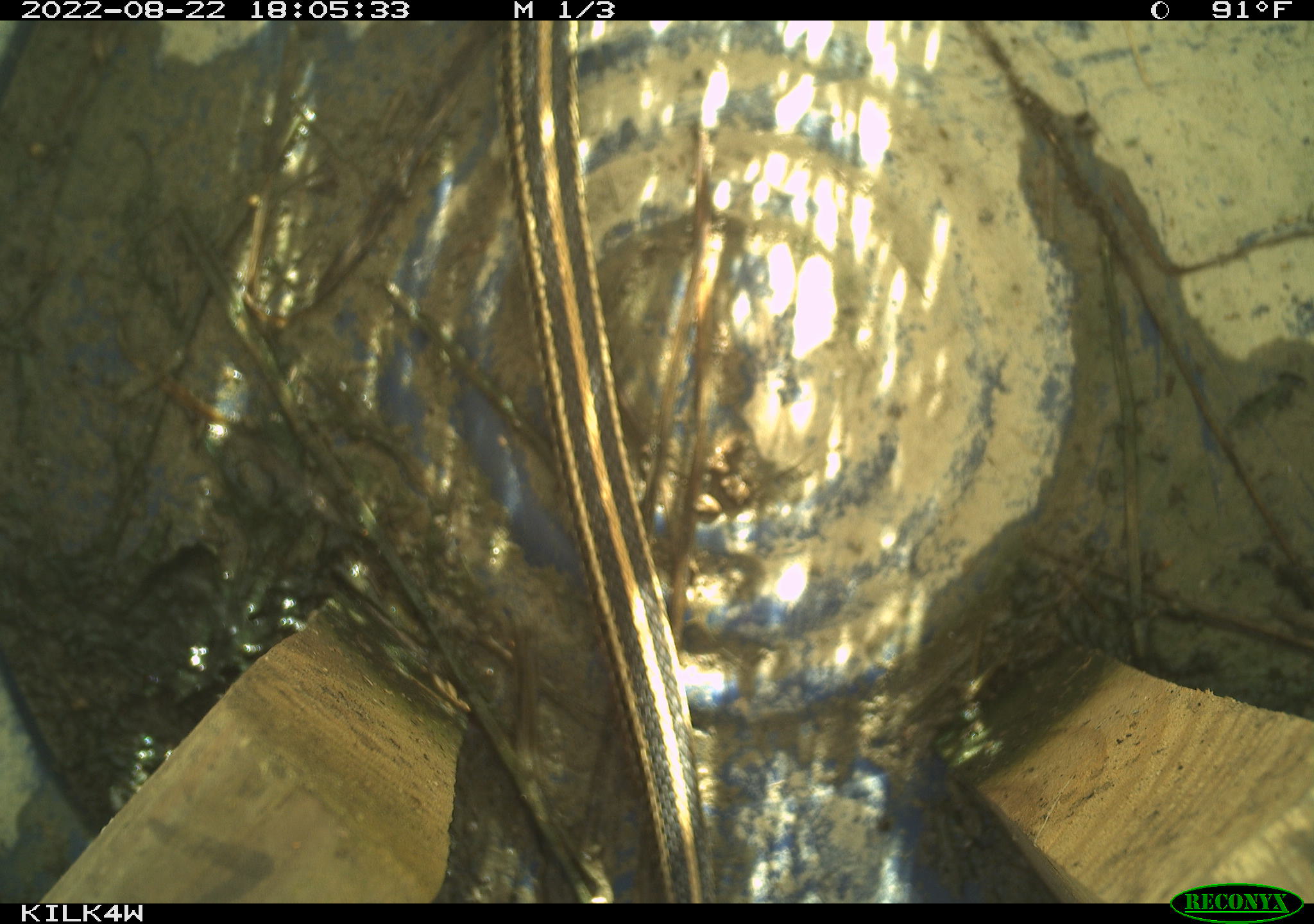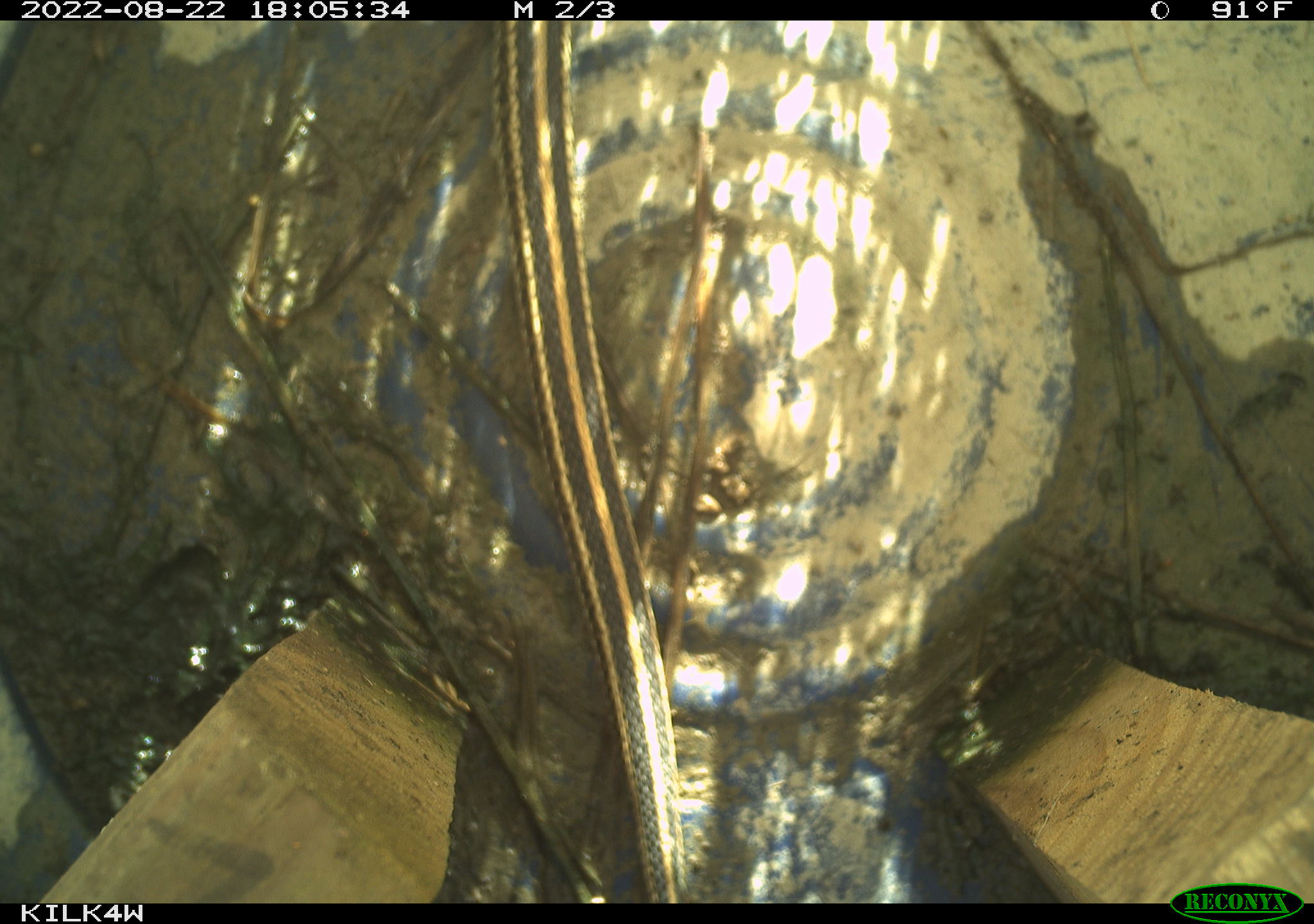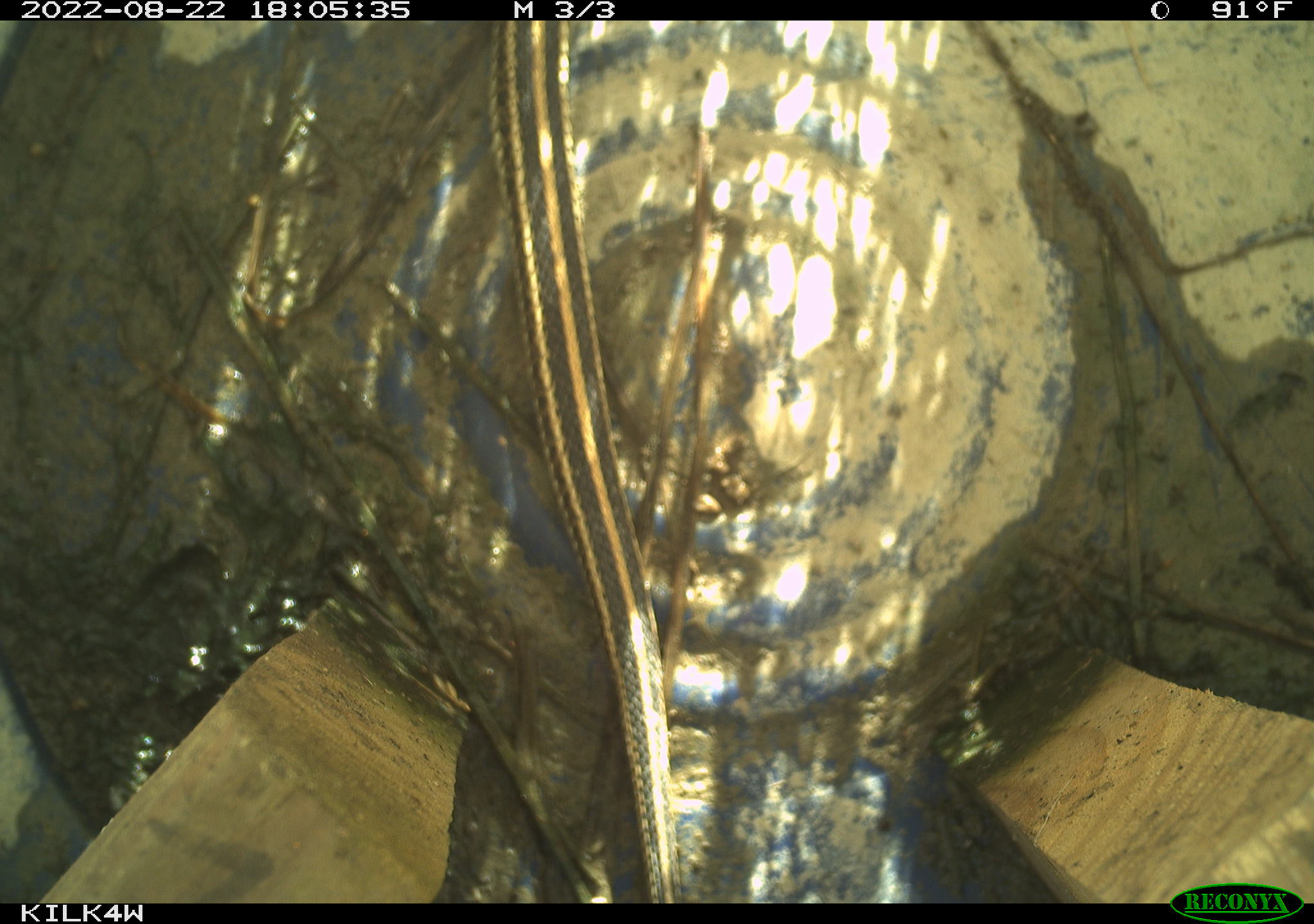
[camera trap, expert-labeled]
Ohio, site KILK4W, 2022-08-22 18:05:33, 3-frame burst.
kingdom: Animalia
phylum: Chordata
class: Reptilia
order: Squamata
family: Colubridae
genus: Thamnophis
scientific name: Thamnophis radix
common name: plains gartersnake